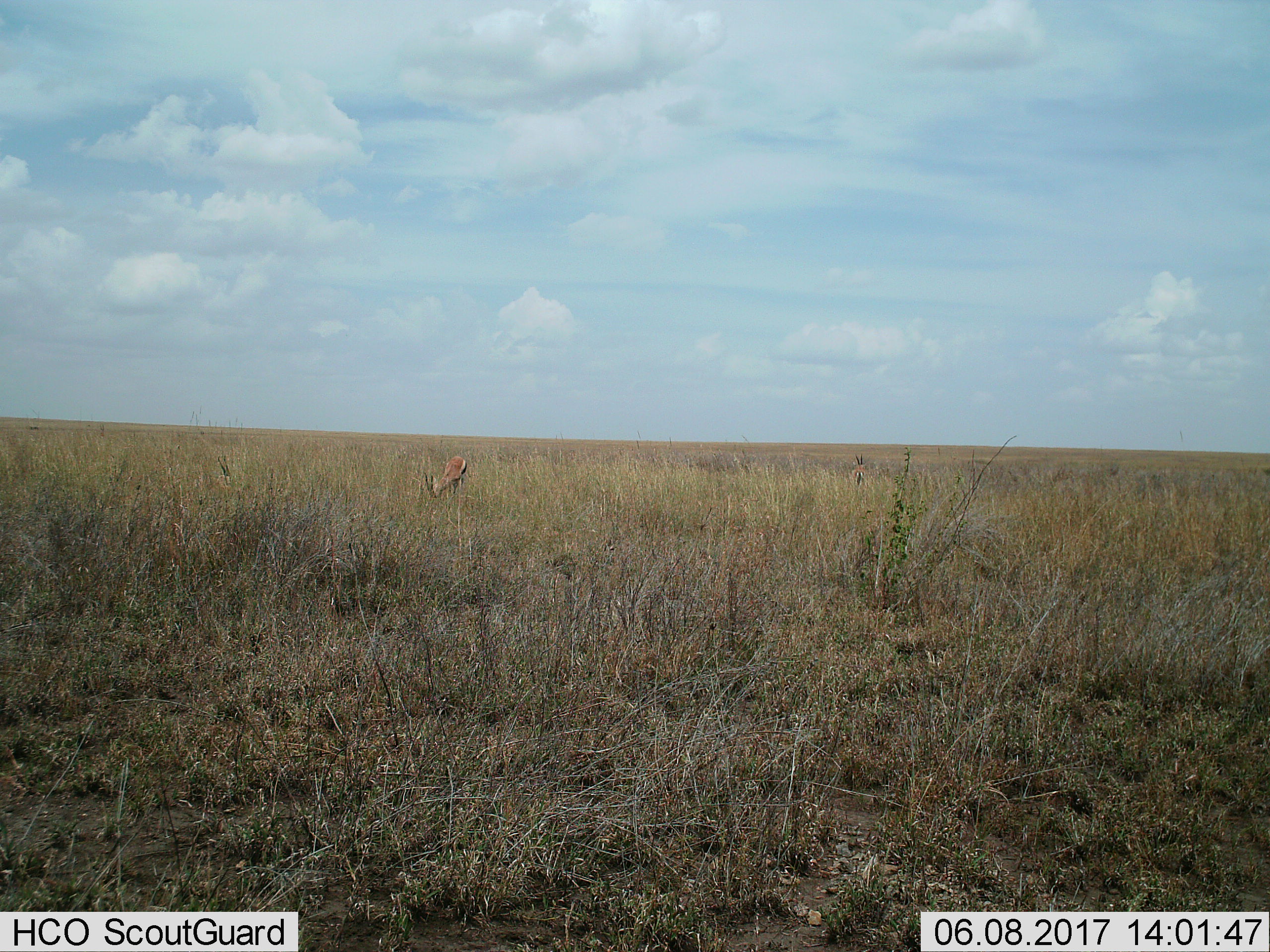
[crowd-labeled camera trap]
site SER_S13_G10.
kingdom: Animalia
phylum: Chordata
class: Mammalia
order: Artiodactyla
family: Bovidae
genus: Eudorcas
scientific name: Eudorcas thomsonii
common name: thomson's gazelle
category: gazellethomsons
Gazellethomsons (thomson's gazelle) (Eudorcas thomsonii), count 2. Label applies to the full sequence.